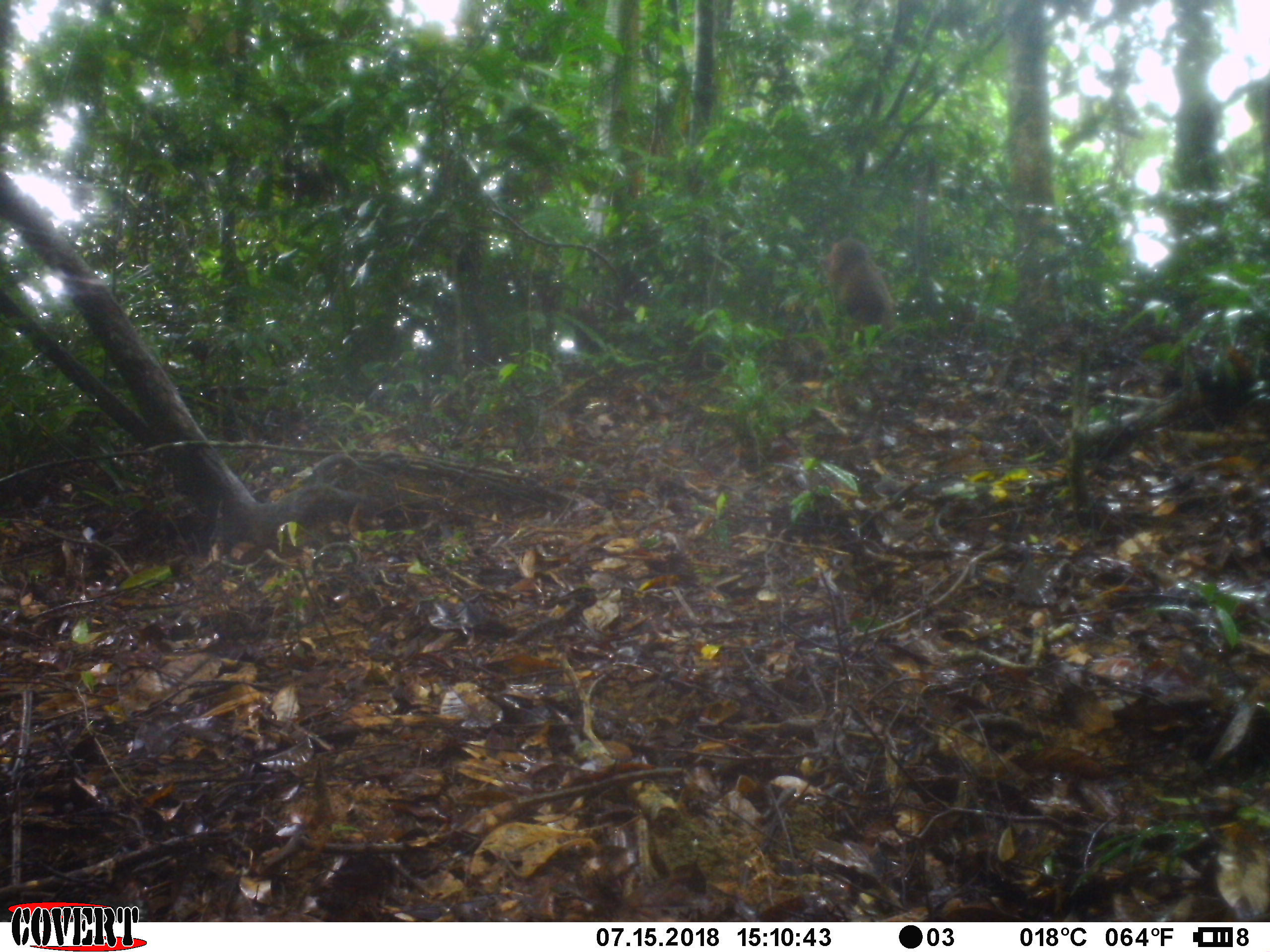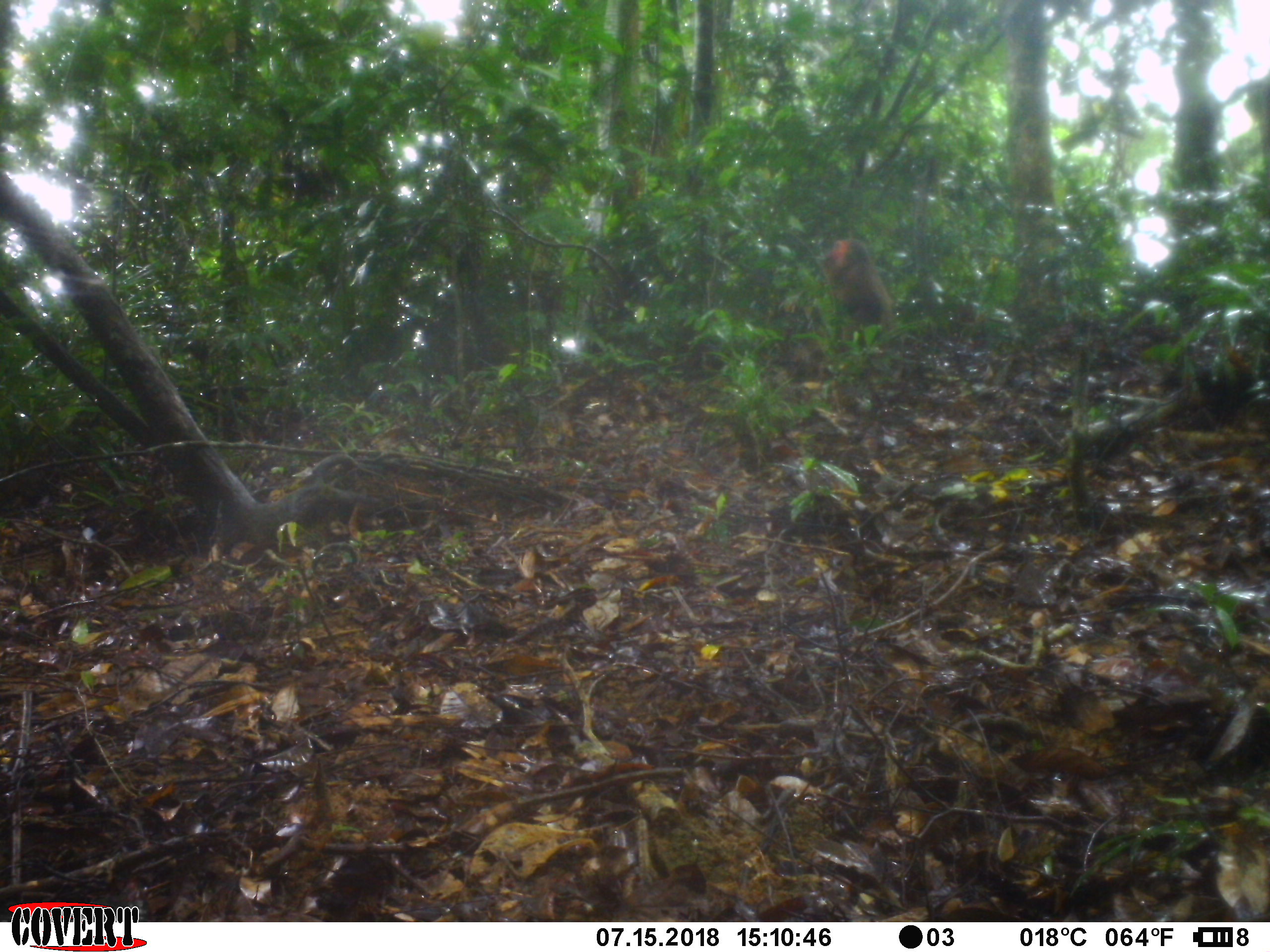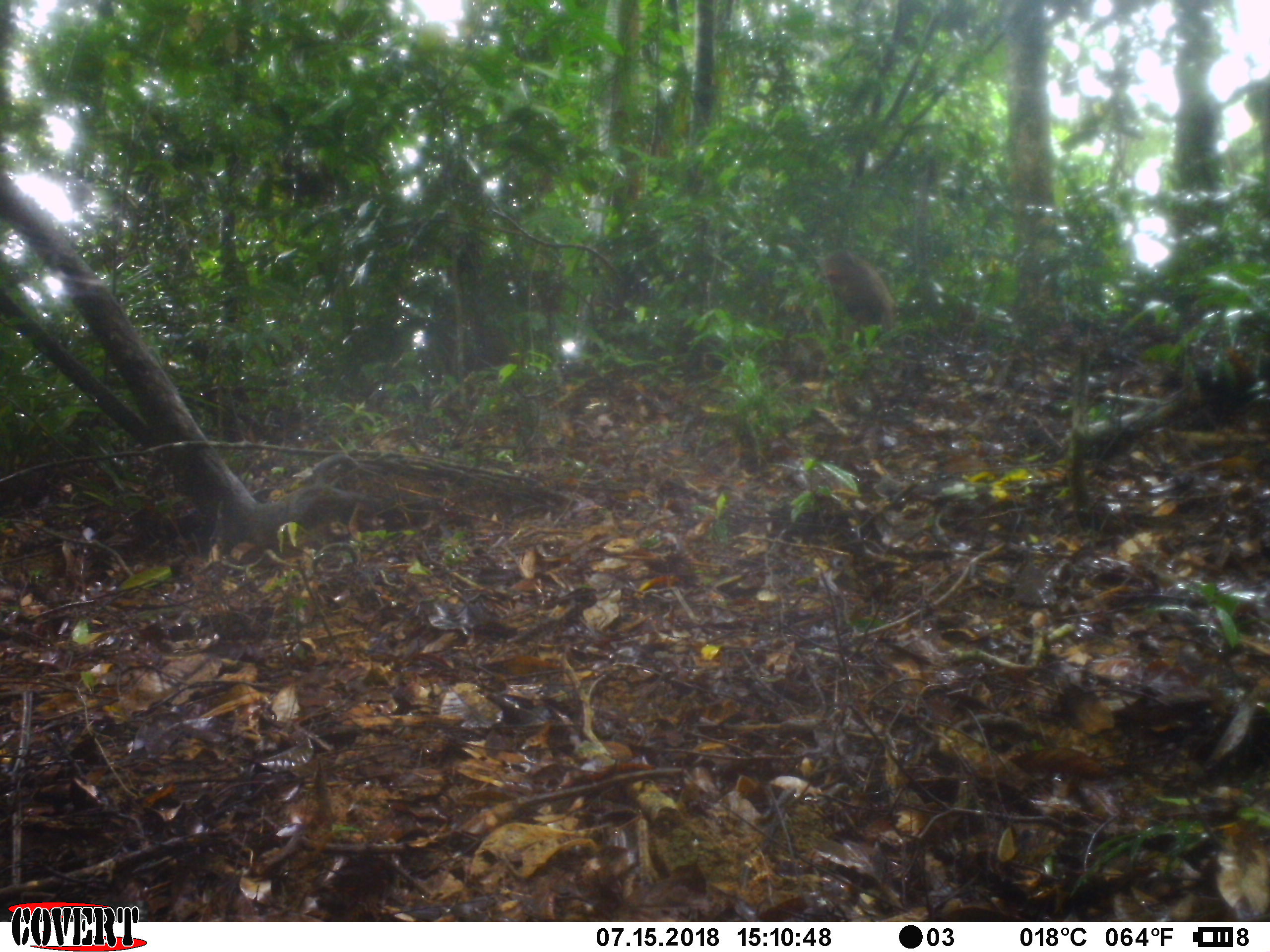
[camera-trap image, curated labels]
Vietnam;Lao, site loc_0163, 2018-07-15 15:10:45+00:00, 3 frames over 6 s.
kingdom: Animalia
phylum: Chordata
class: Mammalia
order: Primates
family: Cercopithecidae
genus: Macaca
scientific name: Macaca arctoides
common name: stump-tailed macaque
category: stump tailed macaque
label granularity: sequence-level